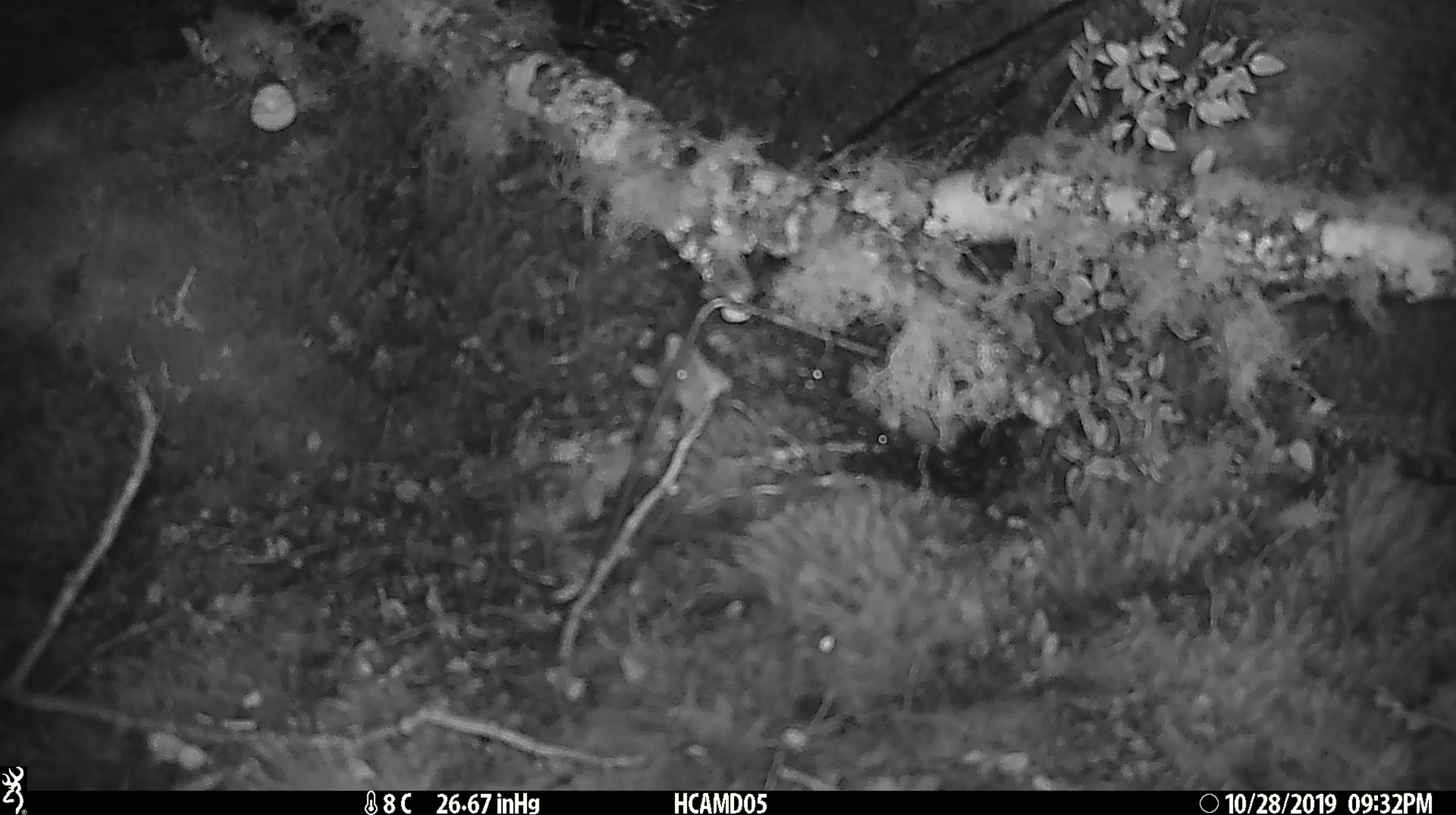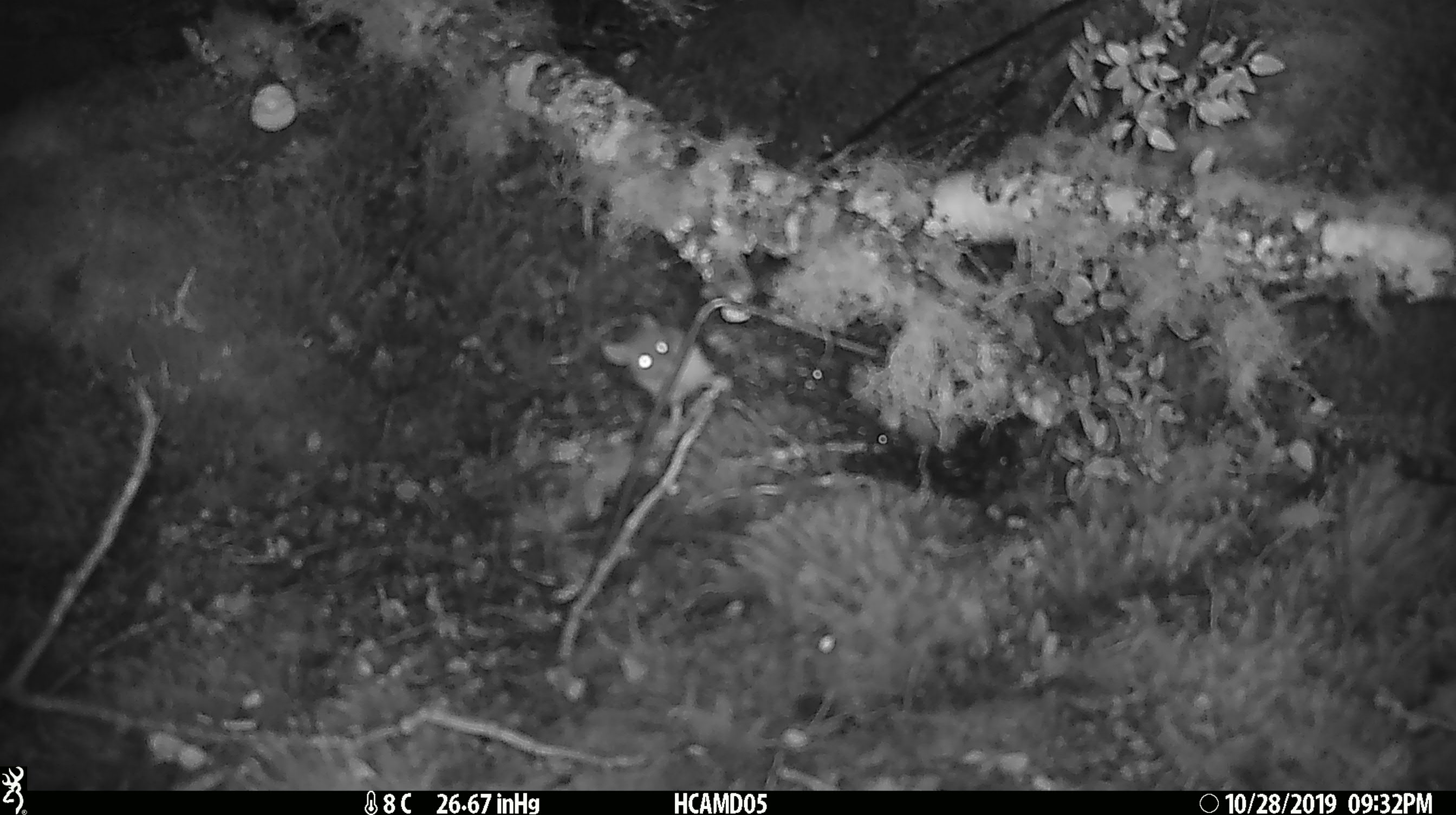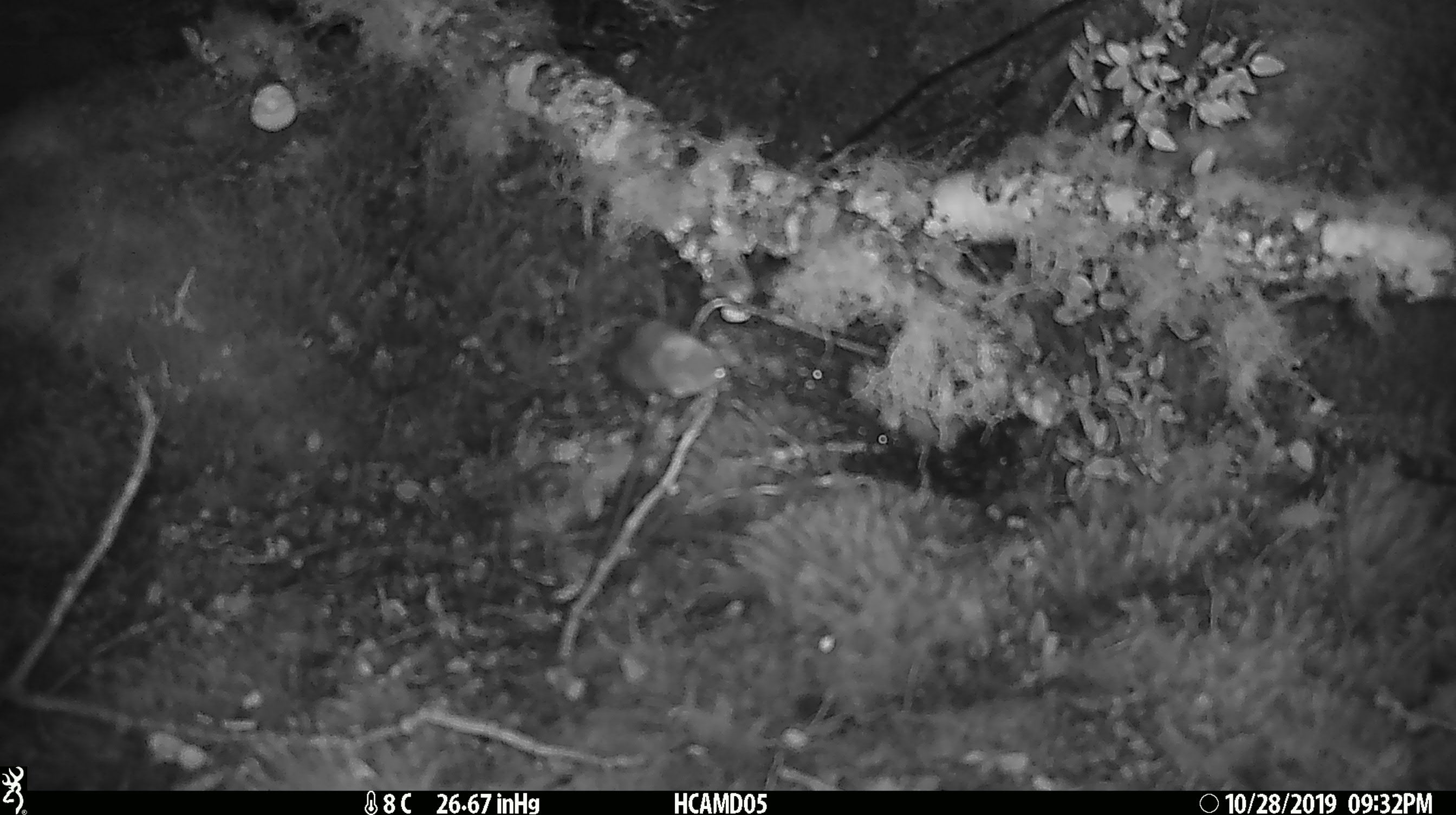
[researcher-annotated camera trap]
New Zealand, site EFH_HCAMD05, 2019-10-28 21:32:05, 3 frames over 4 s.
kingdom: Animalia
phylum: Chordata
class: Mammalia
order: Rodentia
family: Muridae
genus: Mus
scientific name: Mus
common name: mouse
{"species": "mouse (Mus)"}